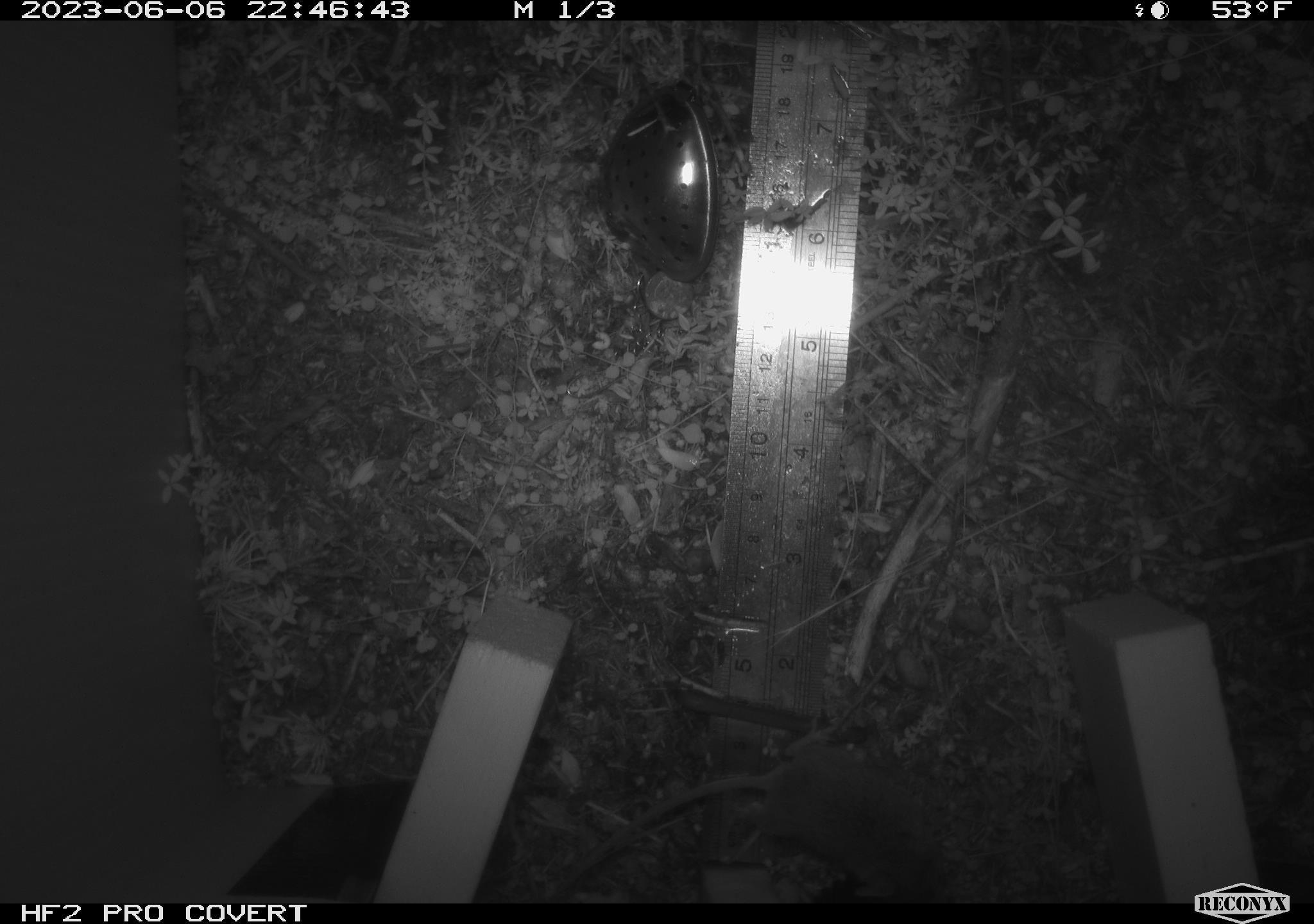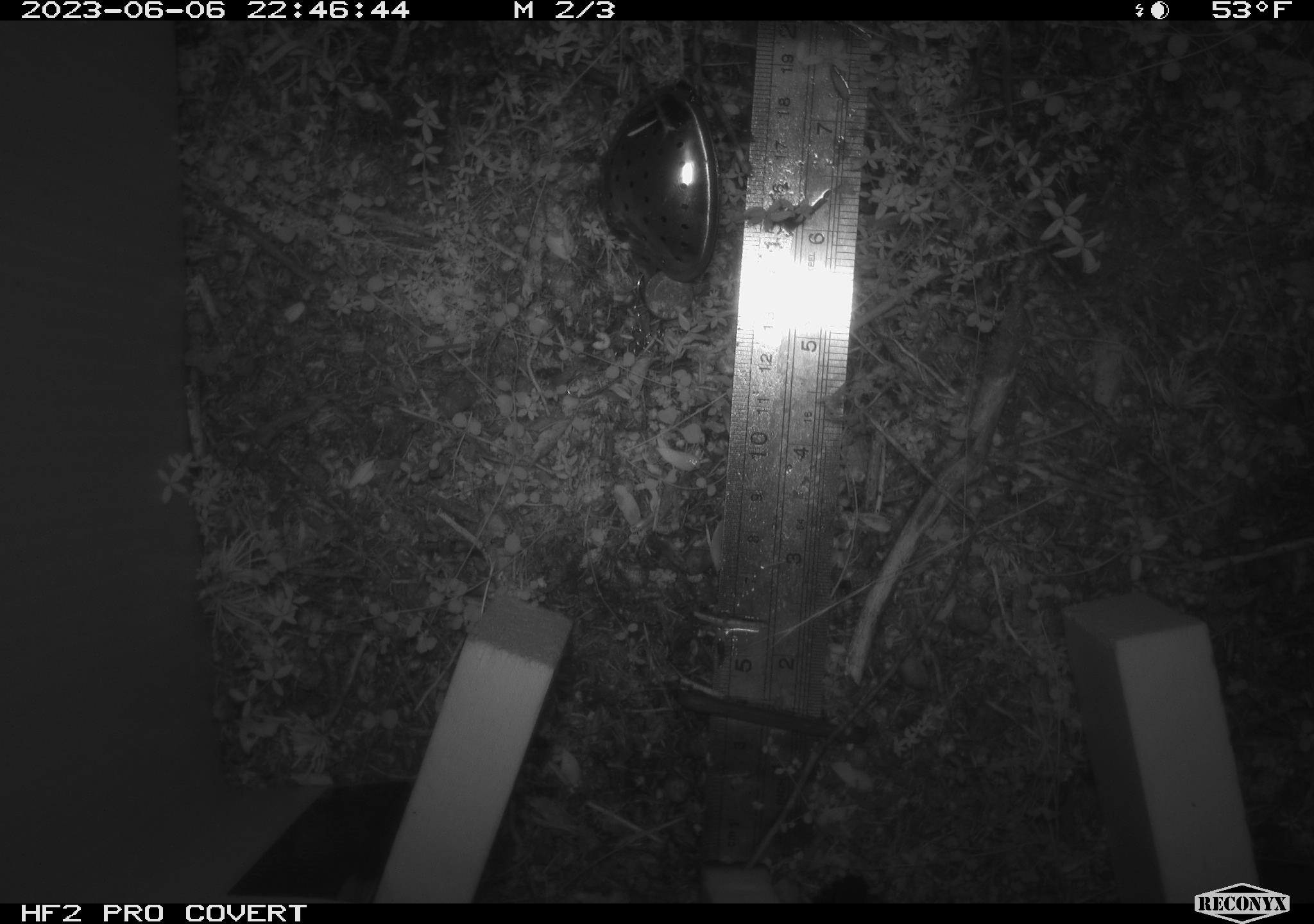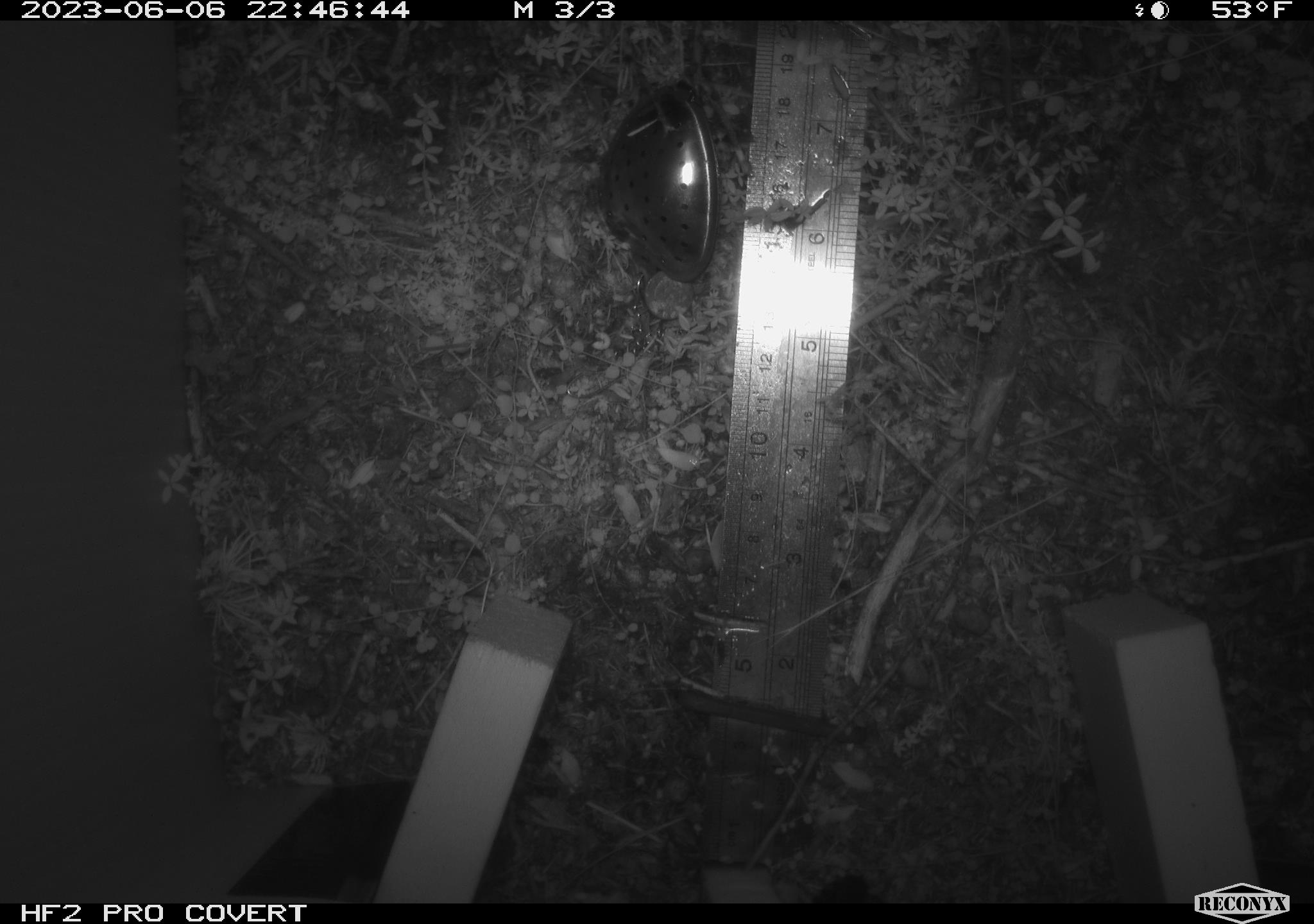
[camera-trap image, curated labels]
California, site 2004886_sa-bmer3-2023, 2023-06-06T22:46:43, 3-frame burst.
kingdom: Animalia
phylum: Chordata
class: Mammalia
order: Rodentia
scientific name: Rodentia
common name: mouse species